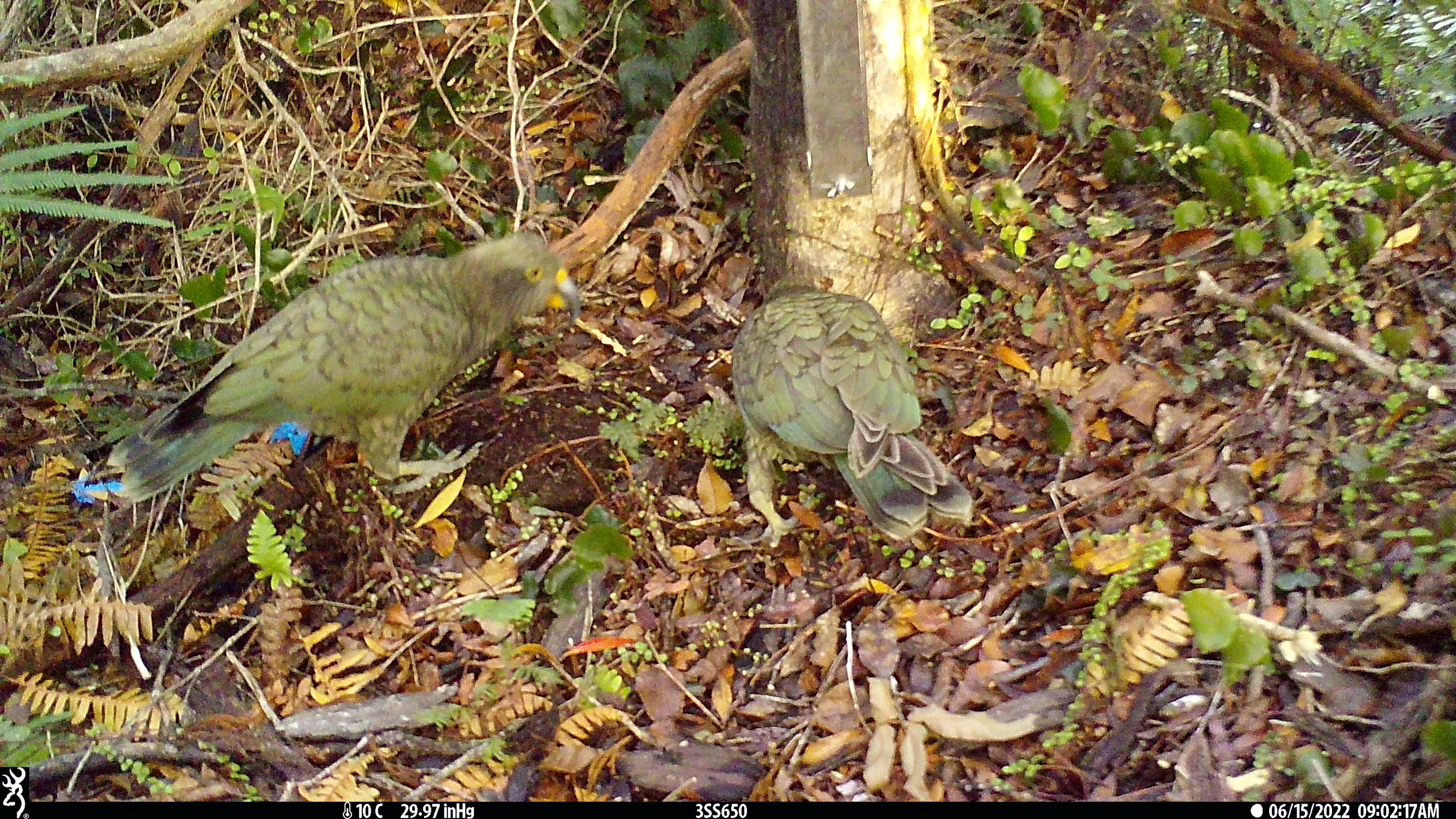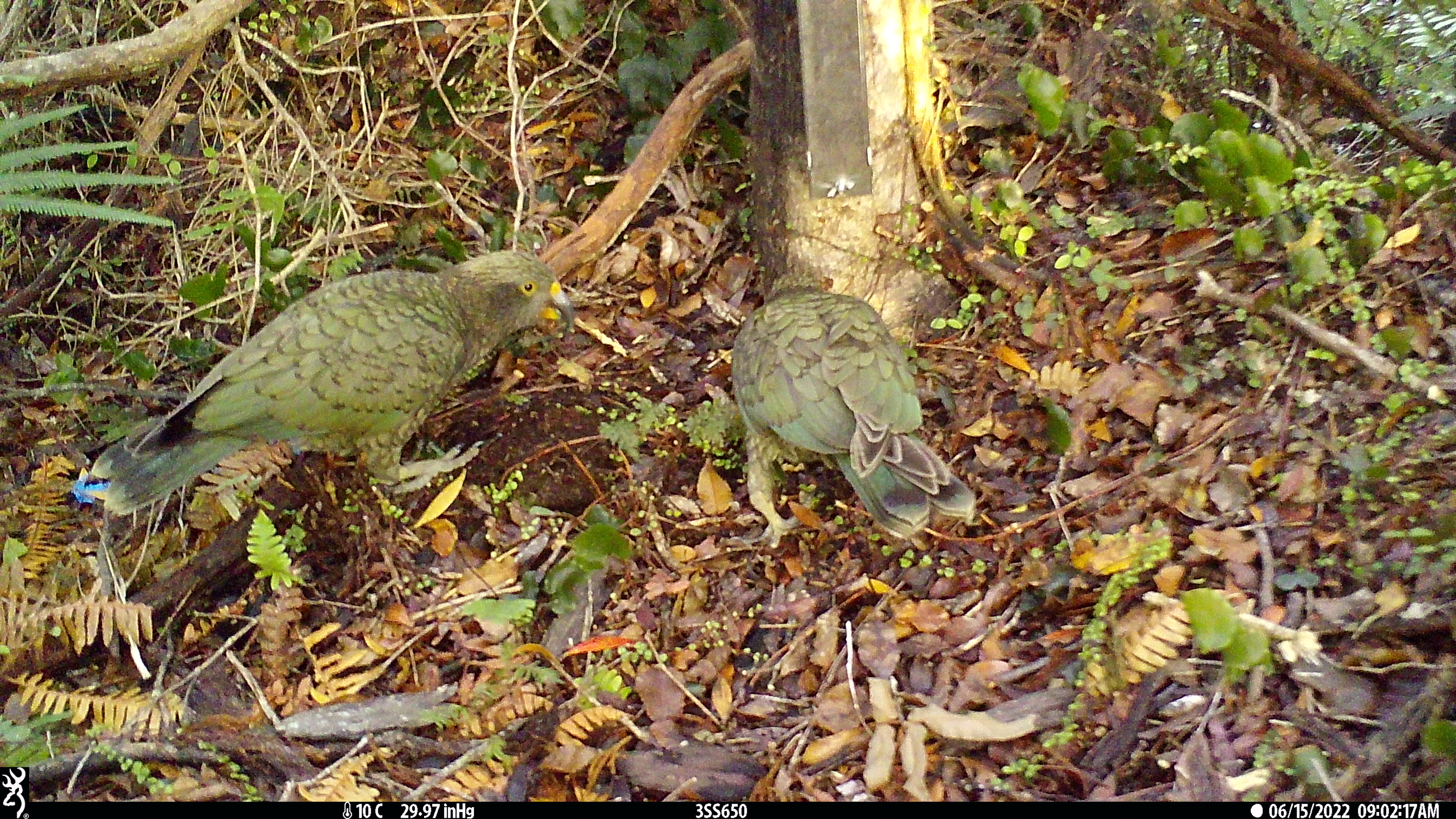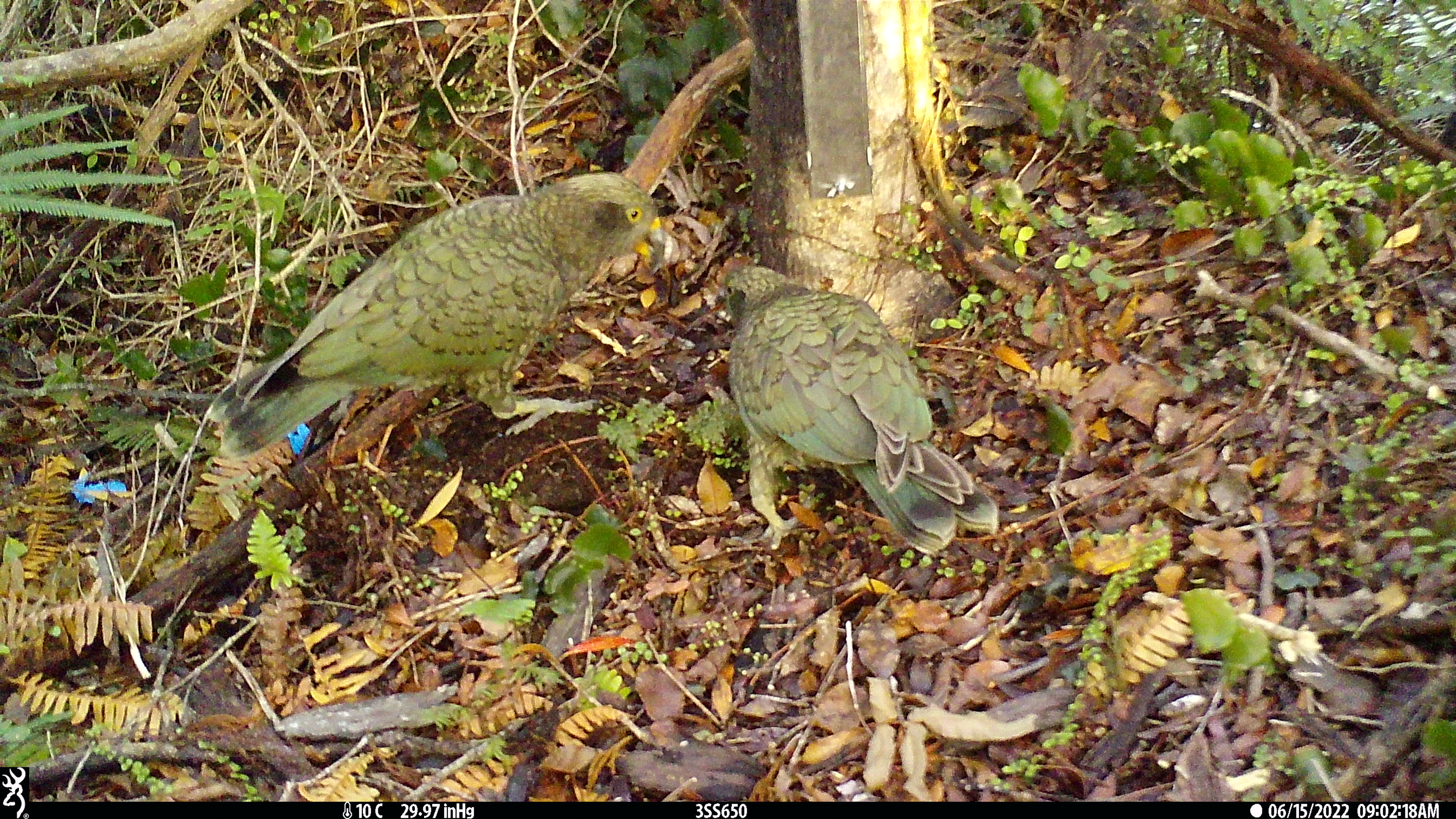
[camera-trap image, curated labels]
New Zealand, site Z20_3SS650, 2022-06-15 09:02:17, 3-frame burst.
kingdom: Animalia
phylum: Chordata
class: Aves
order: Psittaciformes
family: Strigopidae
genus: Nestor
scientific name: Nestor notabilis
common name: kea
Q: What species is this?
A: Kea (Nestor notabilis).